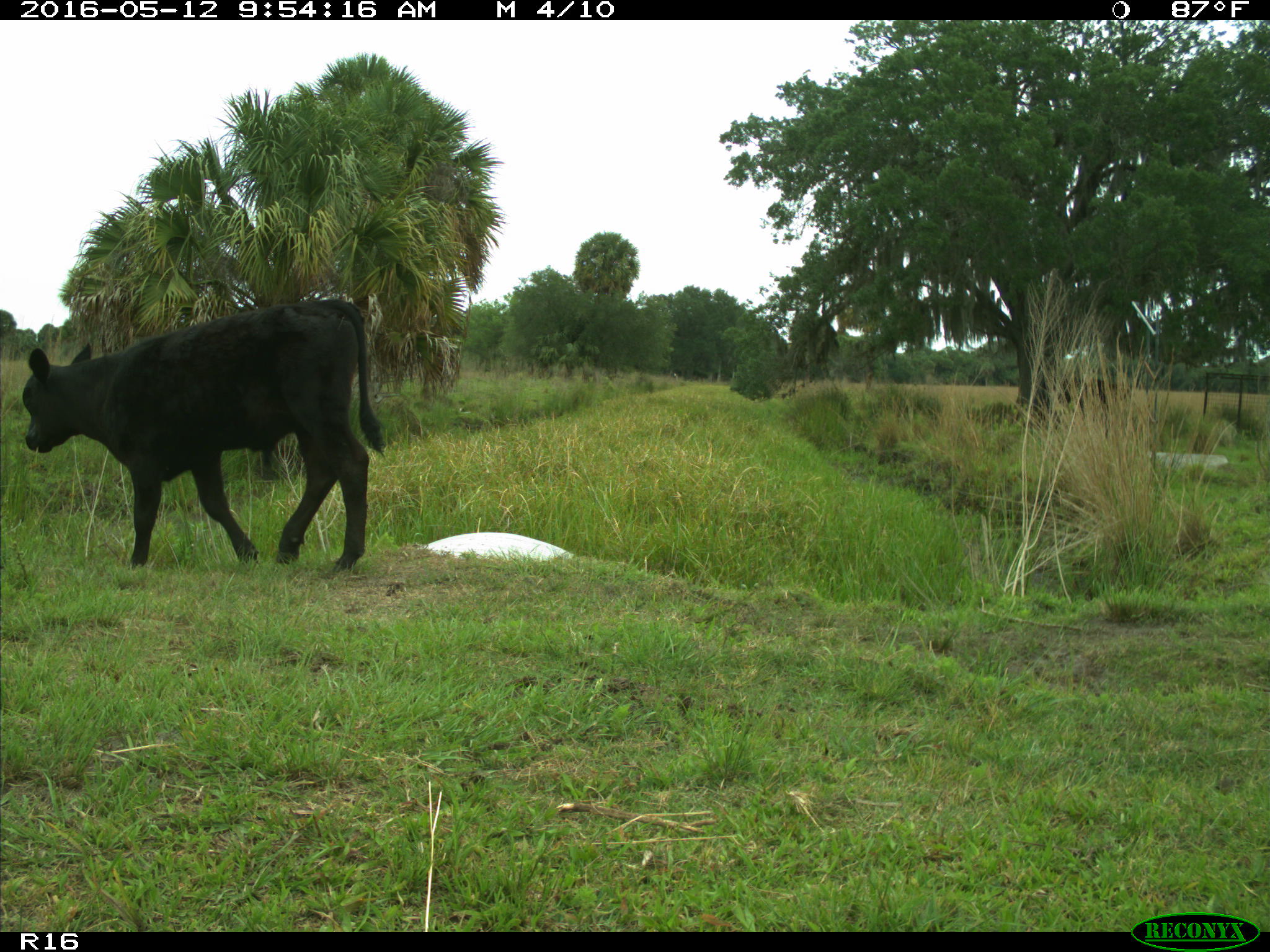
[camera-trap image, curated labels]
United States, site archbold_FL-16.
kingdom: Animalia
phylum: Chordata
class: Mammalia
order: Artiodactyla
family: Bovidae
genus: Bos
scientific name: Bos taurus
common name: domestic cow